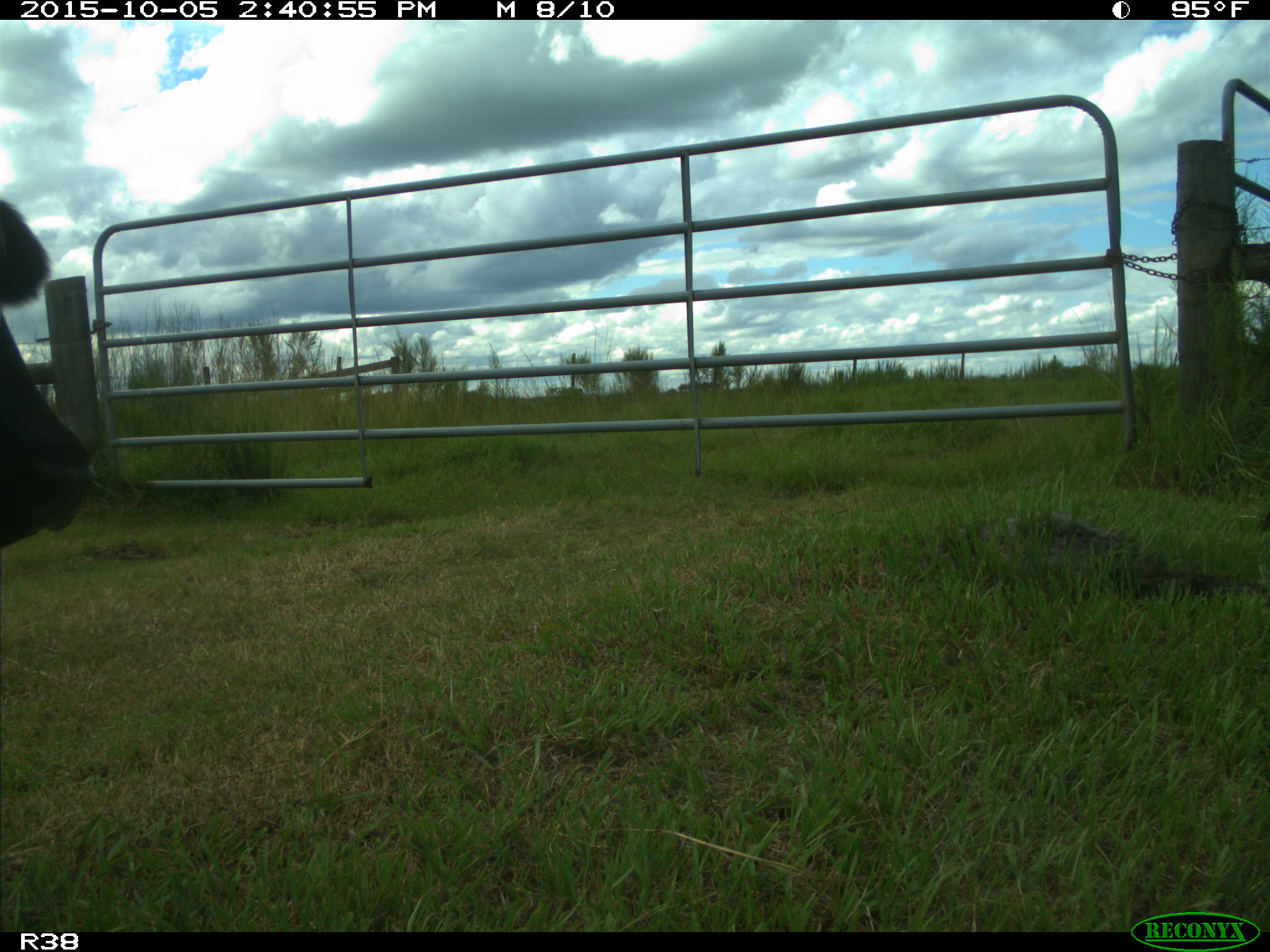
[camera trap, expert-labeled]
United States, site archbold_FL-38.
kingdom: Animalia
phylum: Chordata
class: Mammalia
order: Artiodactyla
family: Bovidae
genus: Bos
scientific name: Bos taurus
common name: domestic cow